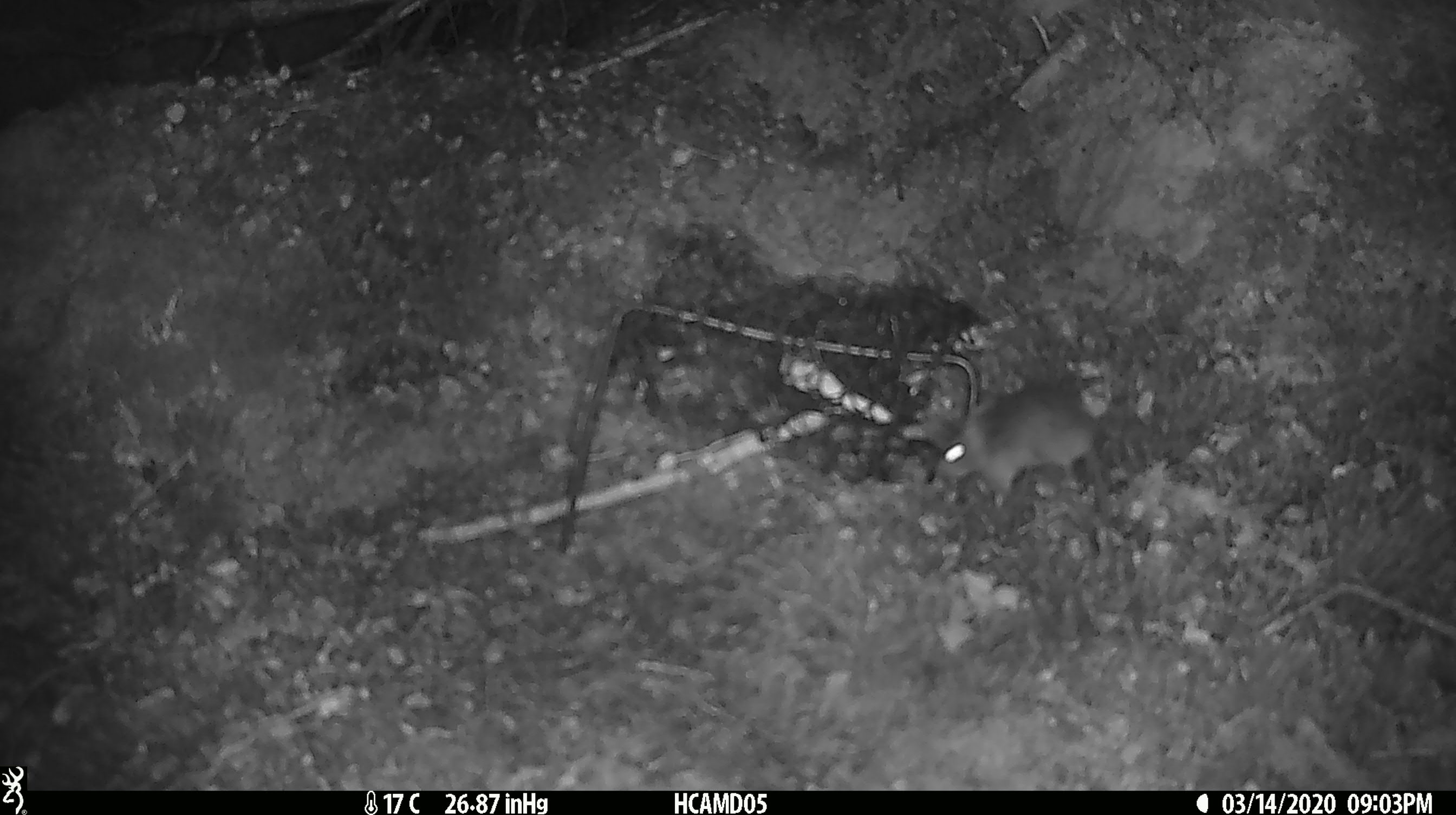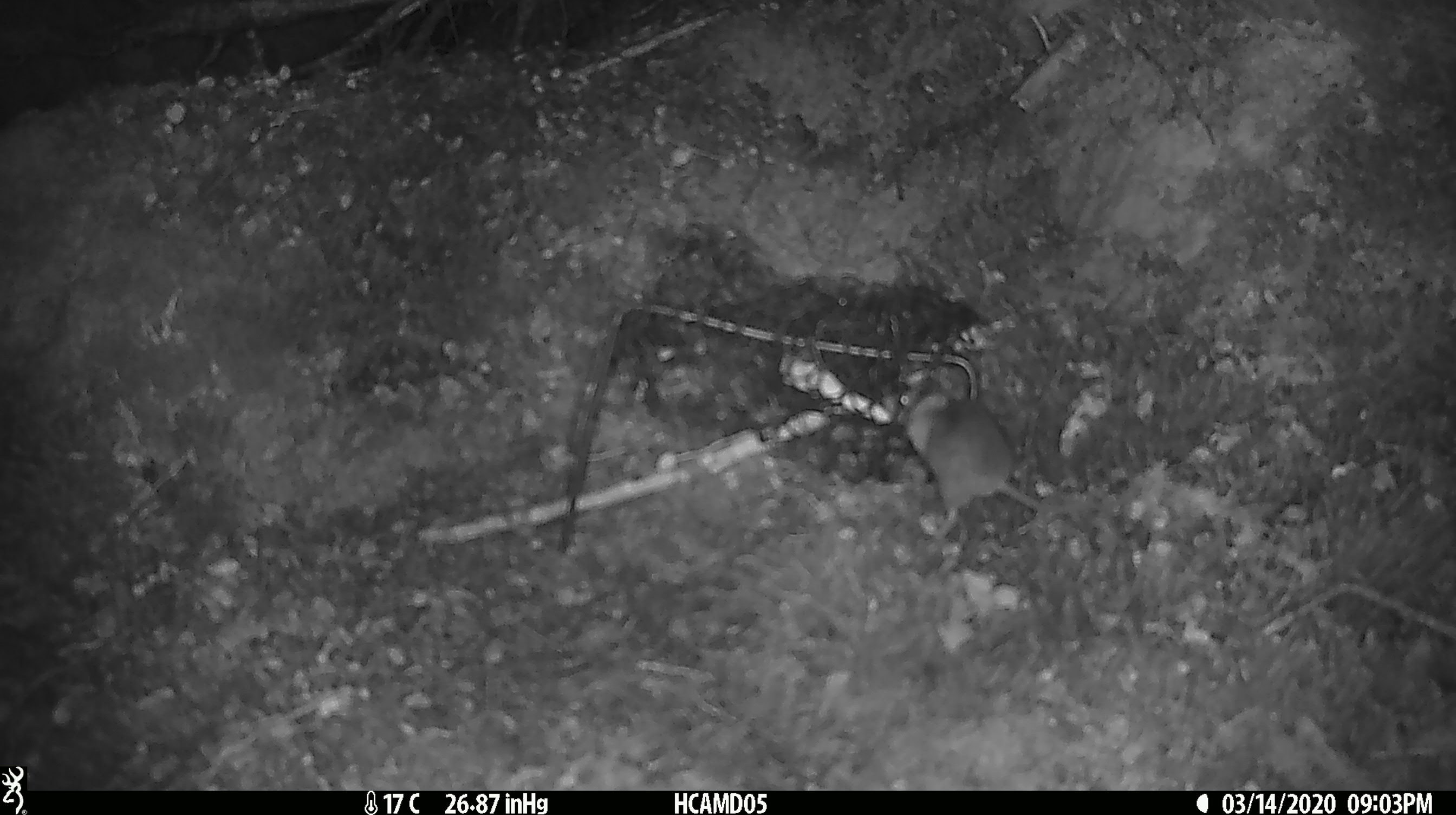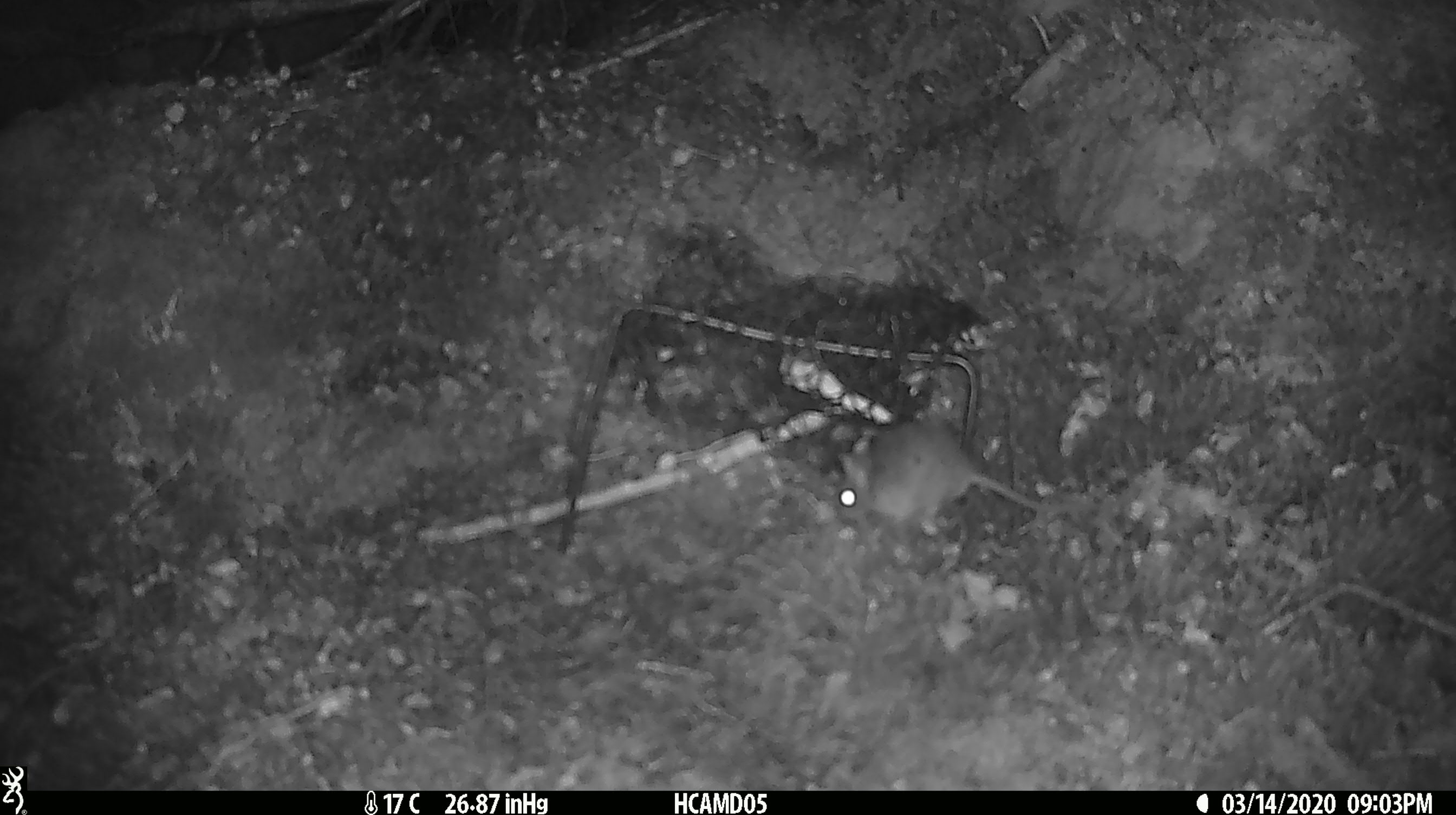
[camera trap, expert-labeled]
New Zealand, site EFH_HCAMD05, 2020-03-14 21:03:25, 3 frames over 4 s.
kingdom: Animalia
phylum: Chordata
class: Mammalia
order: Rodentia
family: Muridae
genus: Mus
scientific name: Mus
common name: mouse